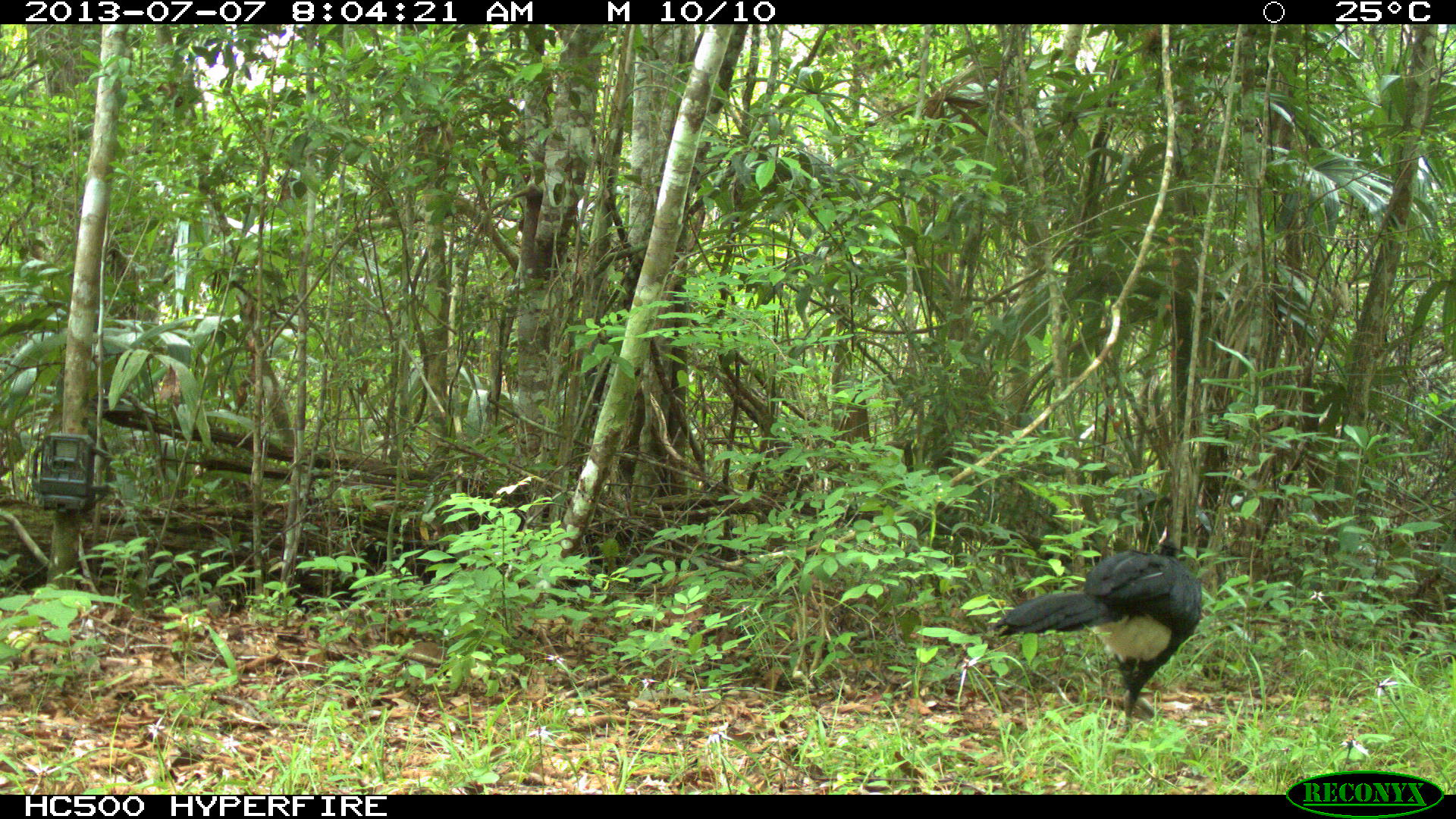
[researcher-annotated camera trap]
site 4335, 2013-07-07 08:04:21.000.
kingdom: Animalia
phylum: Chordata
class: Aves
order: Galliformes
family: Cracidae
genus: Crax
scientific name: Crax rubra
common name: great curassow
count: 1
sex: male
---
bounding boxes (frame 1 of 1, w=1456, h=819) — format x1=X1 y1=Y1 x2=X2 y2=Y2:
crax rubra: x1=991 y1=546 x2=1202 y2=737